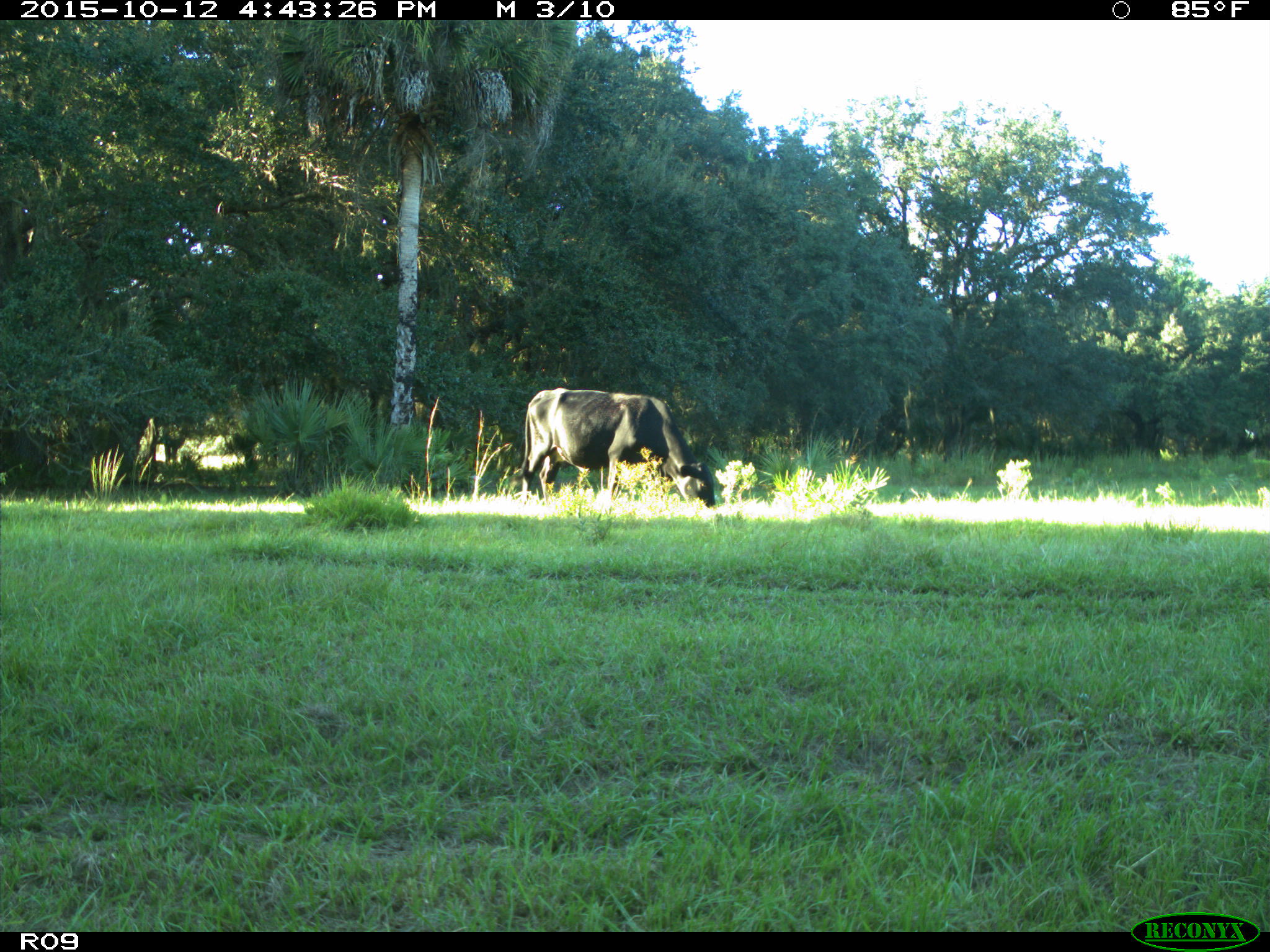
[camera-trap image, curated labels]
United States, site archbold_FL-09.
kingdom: Animalia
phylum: Chordata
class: Mammalia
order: Artiodactyla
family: Bovidae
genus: Bos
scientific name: Bos taurus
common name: domestic cow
Bos taurus (domestic cow).